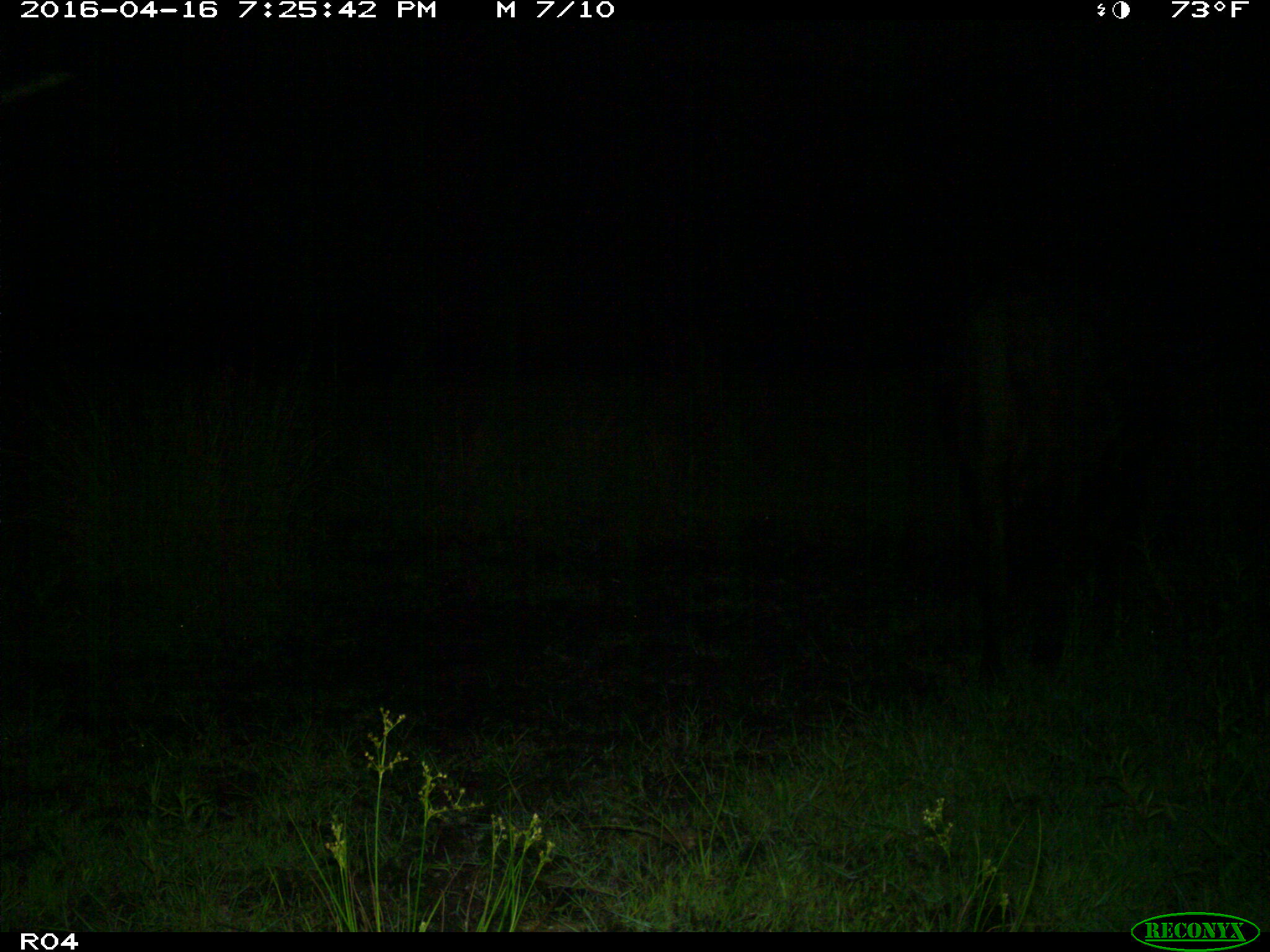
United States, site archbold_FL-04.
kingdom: Animalia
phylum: Chordata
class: Mammalia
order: Artiodactyla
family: Bovidae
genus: Bos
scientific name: Bos taurus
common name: domestic cow